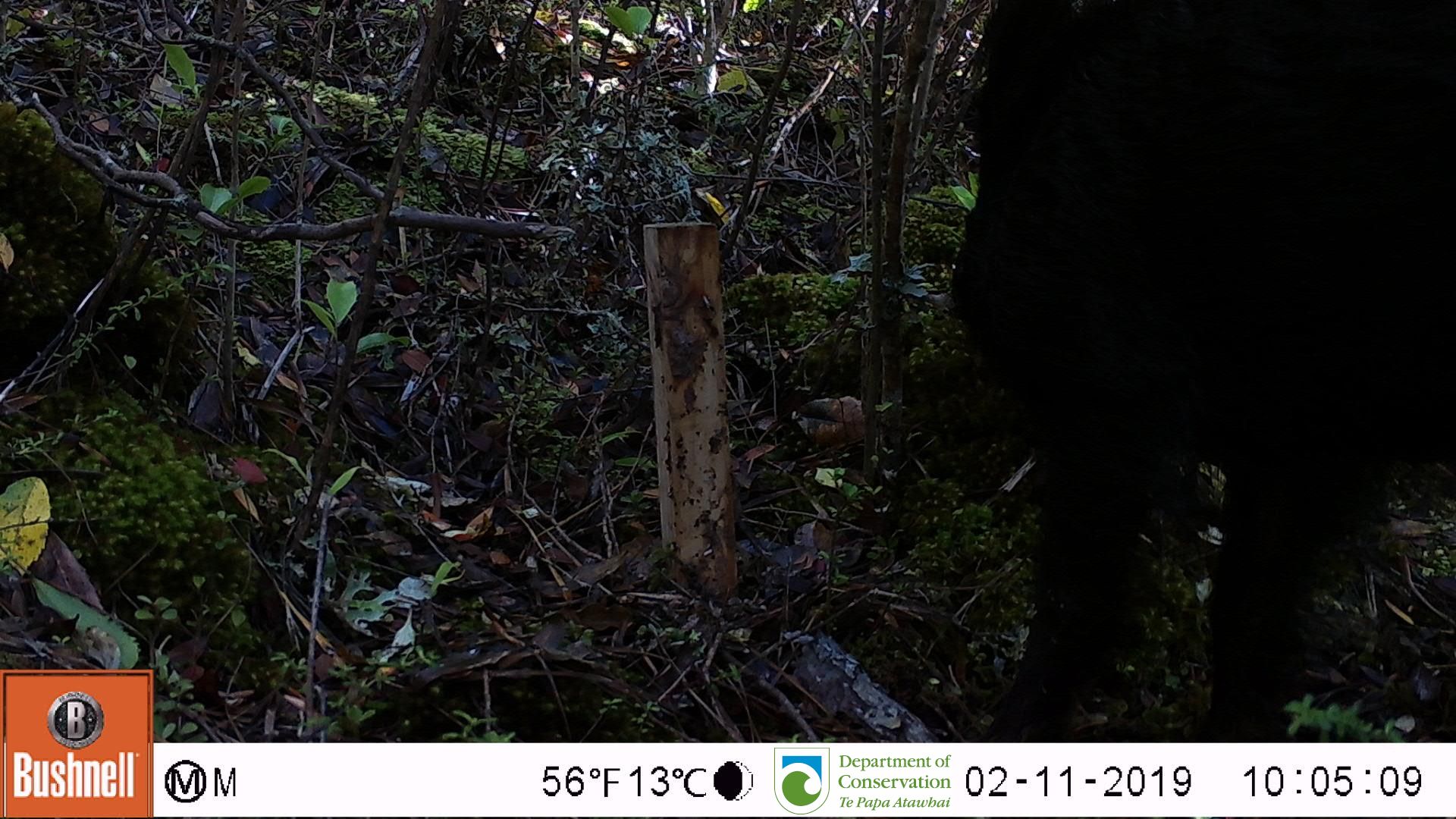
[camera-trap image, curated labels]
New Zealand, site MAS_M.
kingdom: Animalia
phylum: Chordata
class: Mammalia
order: Artiodactyla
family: Suidae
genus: Sus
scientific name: Sus scrofa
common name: pig